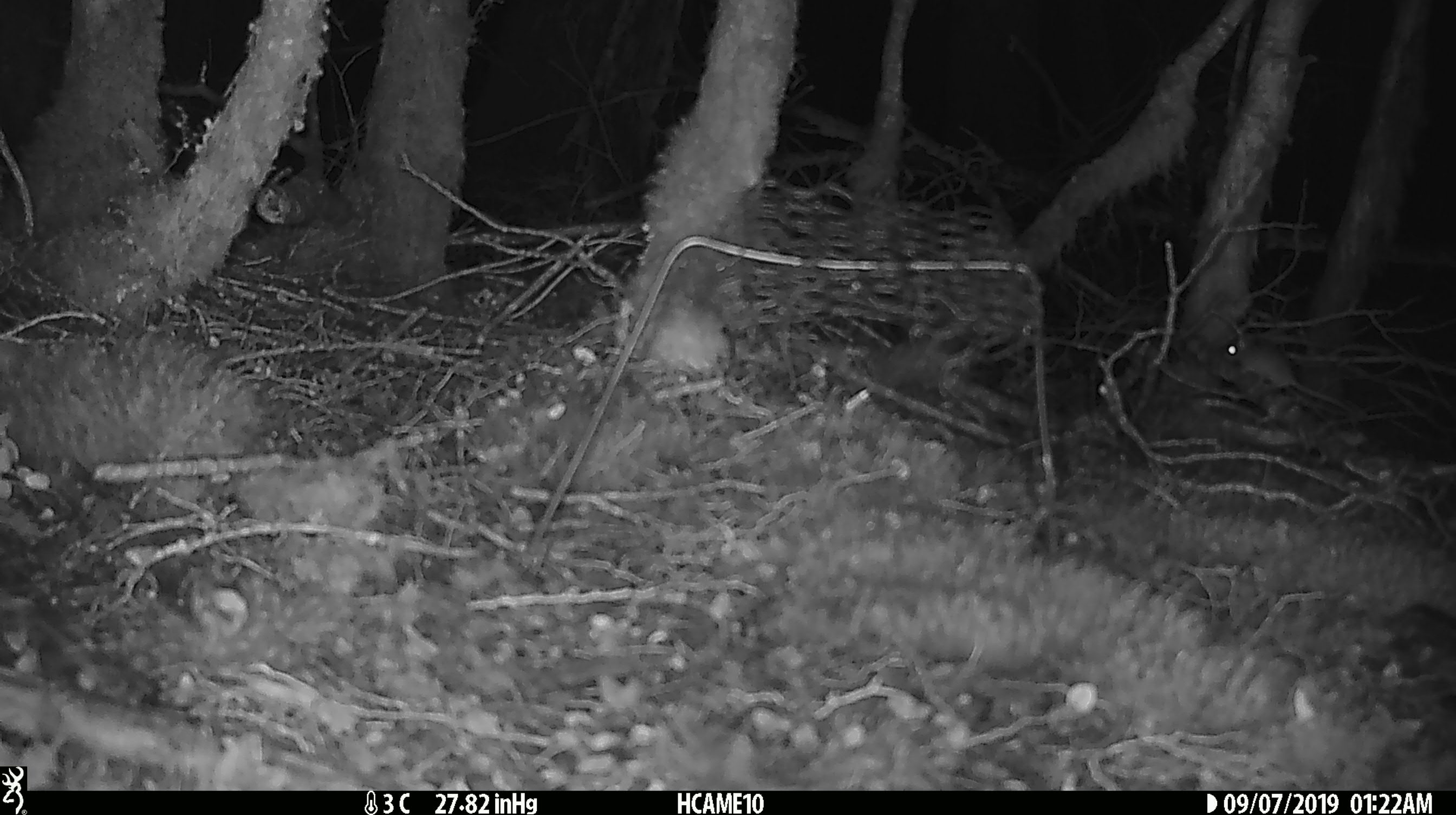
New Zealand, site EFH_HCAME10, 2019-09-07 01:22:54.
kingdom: Animalia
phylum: Chordata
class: Mammalia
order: Rodentia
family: Muridae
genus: Mus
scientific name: Mus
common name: mouse